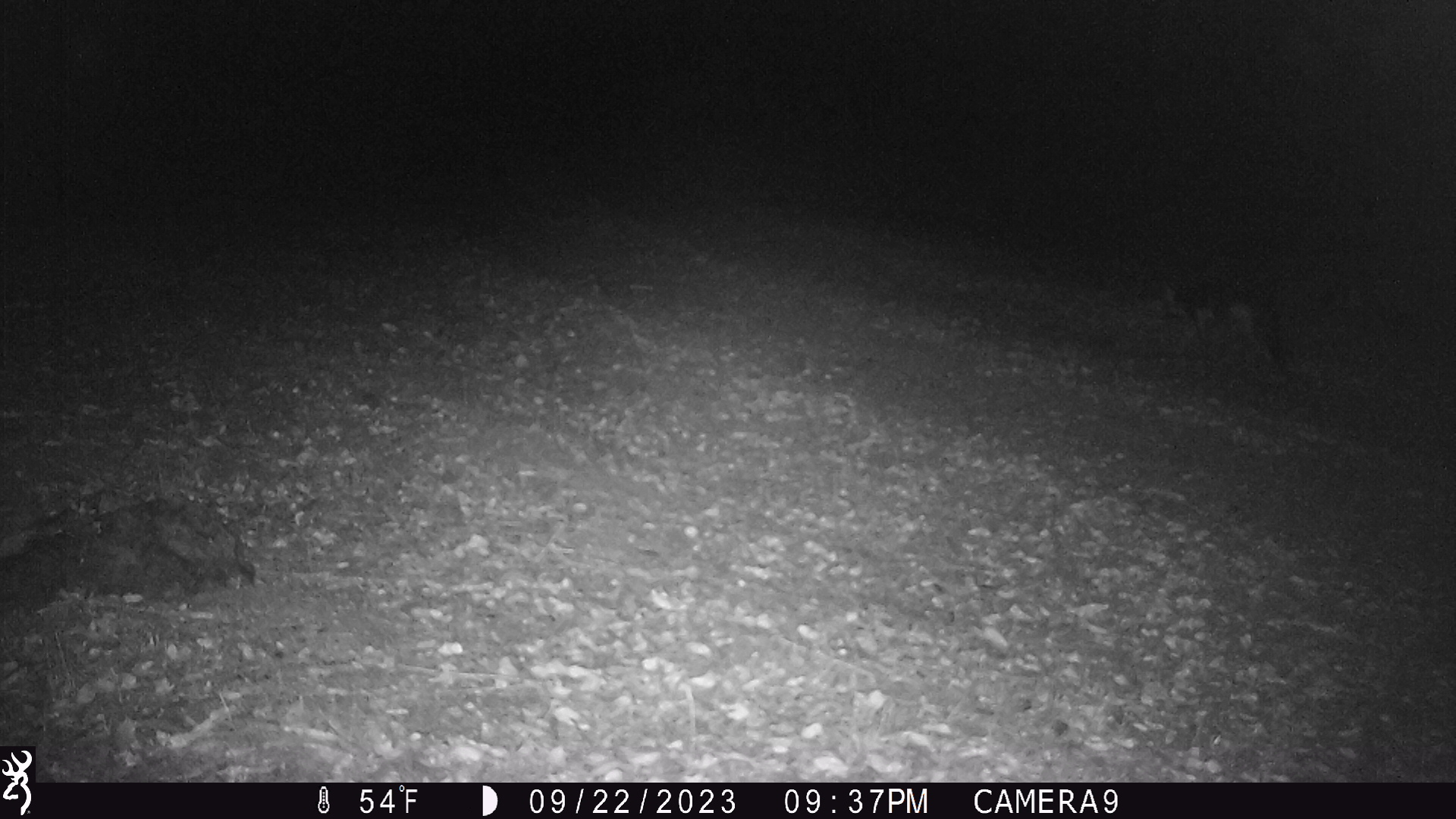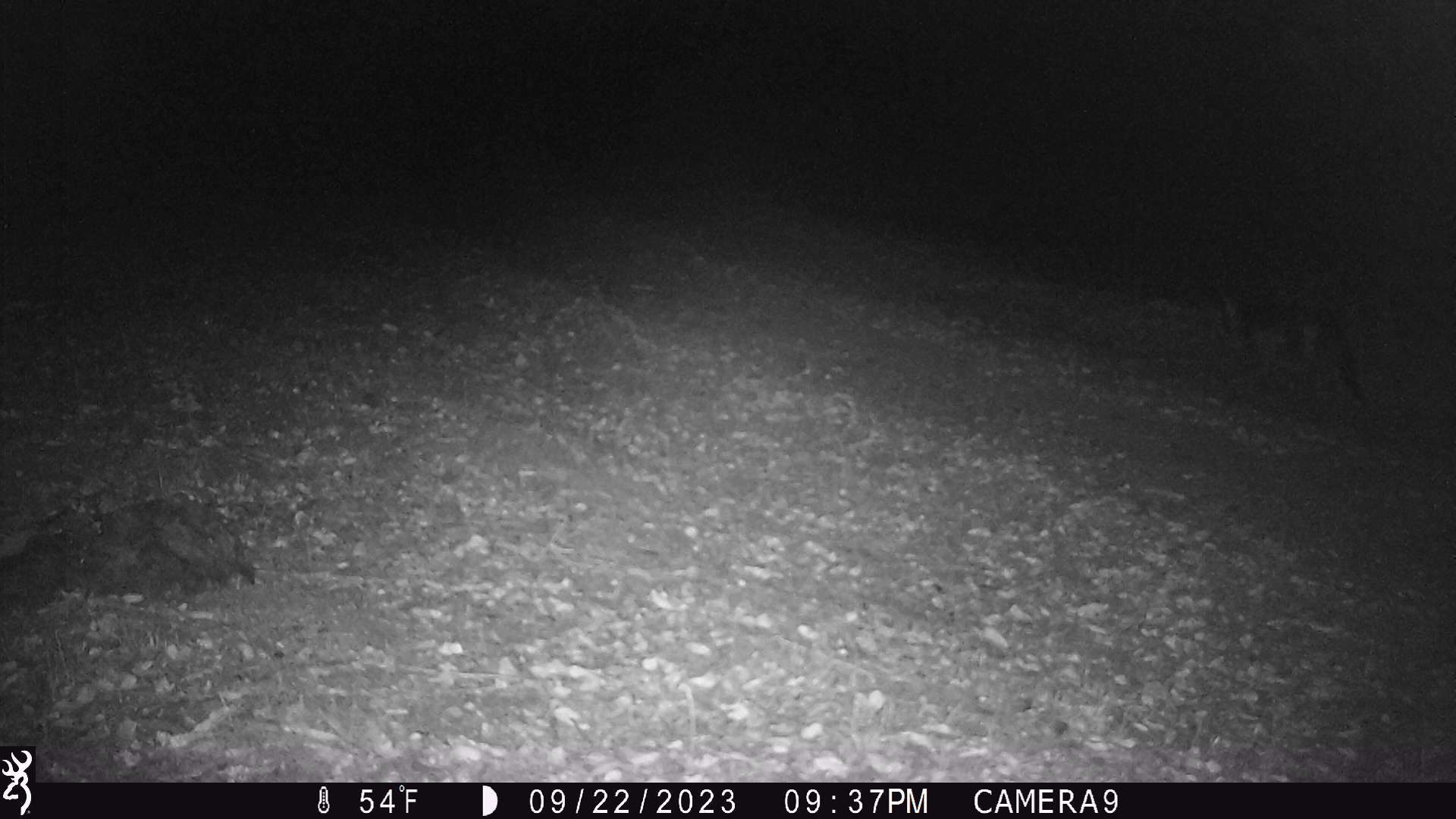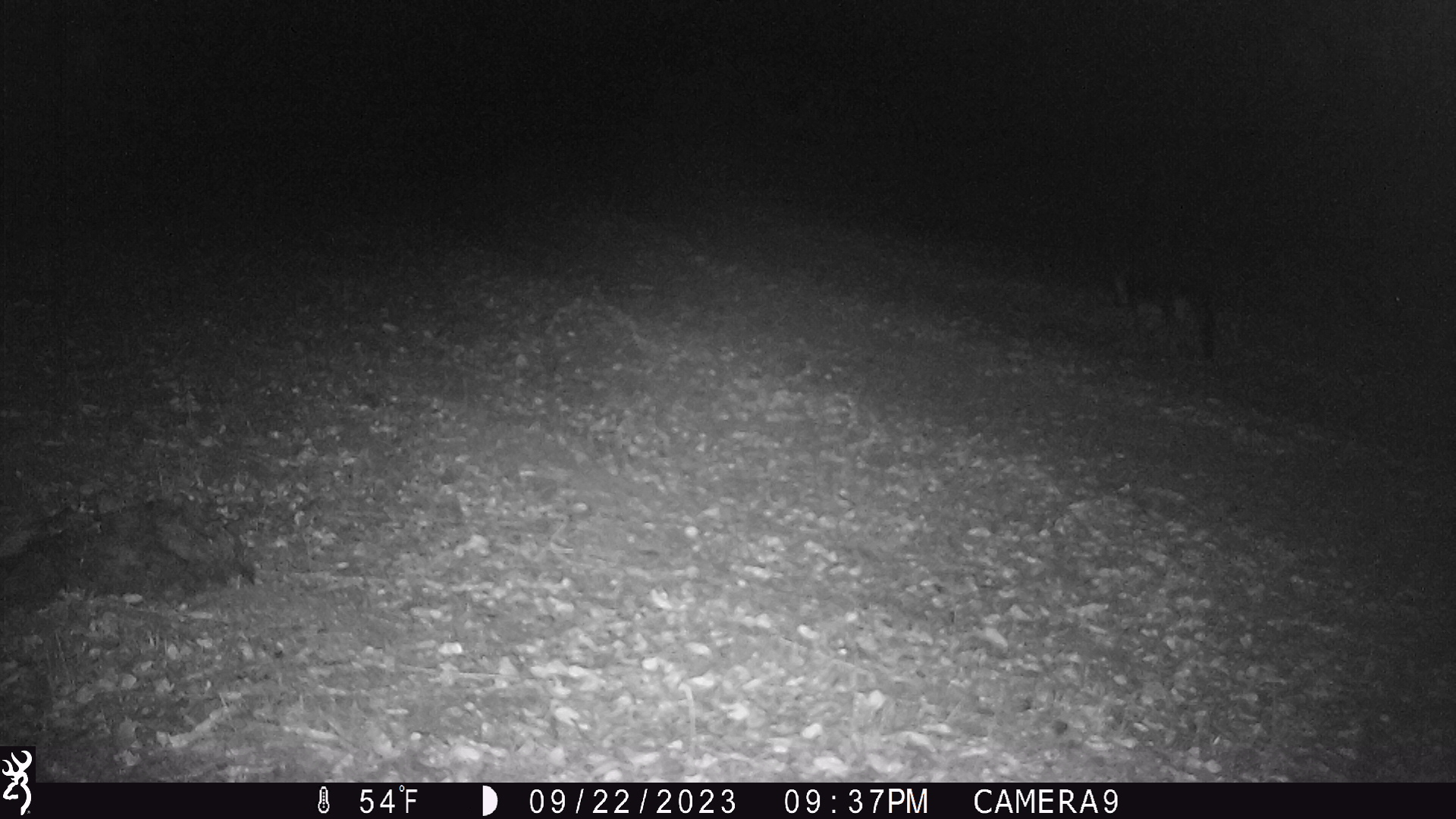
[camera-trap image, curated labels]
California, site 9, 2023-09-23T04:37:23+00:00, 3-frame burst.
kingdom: Animalia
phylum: Chordata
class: Mammalia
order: Carnivora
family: Canidae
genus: Urocyon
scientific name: Urocyon cinereoargenteus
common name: gray fox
Gray fox (Urocyon cinereoargenteus).